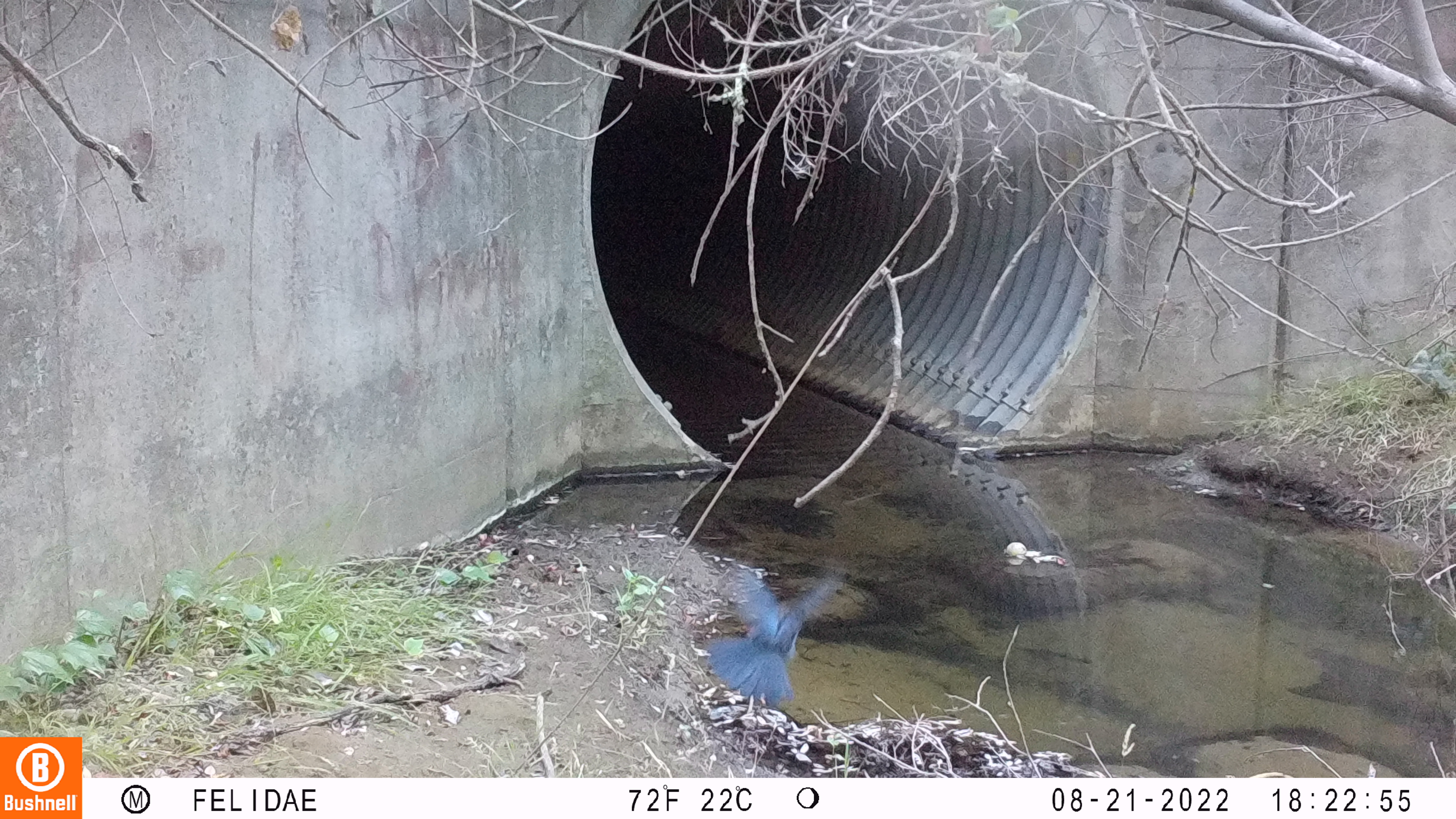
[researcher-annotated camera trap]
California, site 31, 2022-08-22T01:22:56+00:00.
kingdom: Animalia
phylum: Chordata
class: Aves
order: Passeriformes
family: Corvidae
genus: Cyanocitta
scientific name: Cyanocitta stelleri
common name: steller's jay